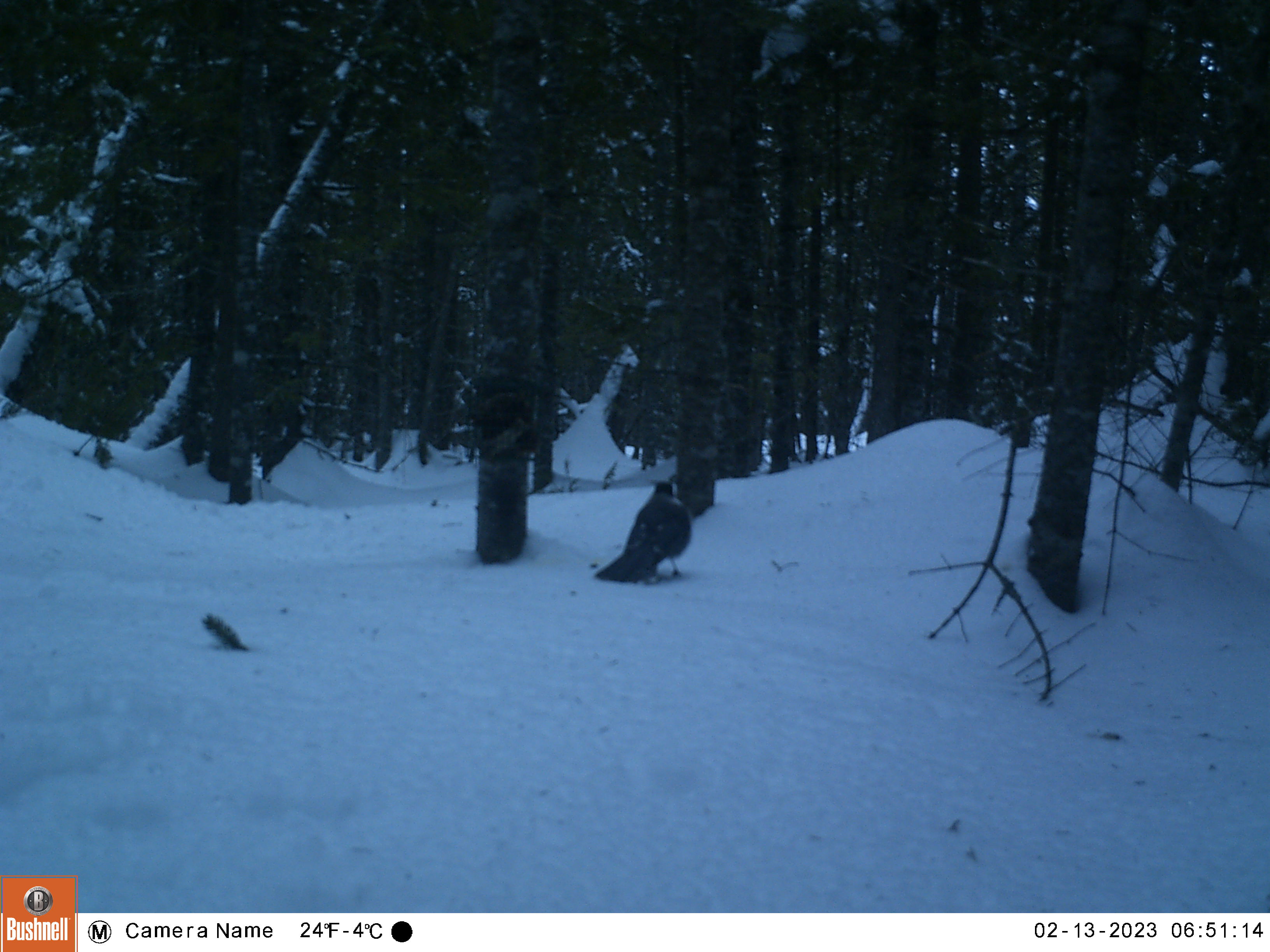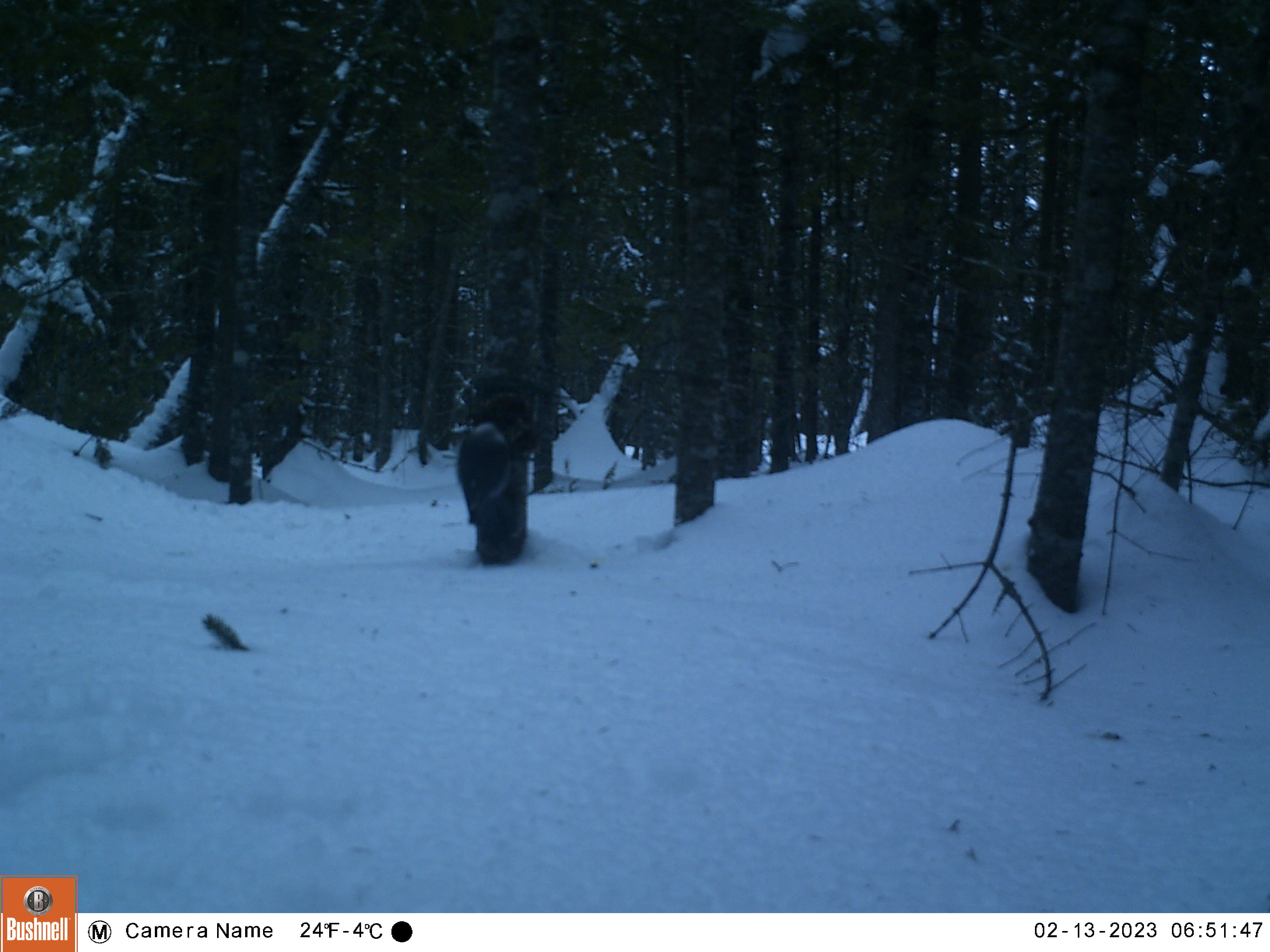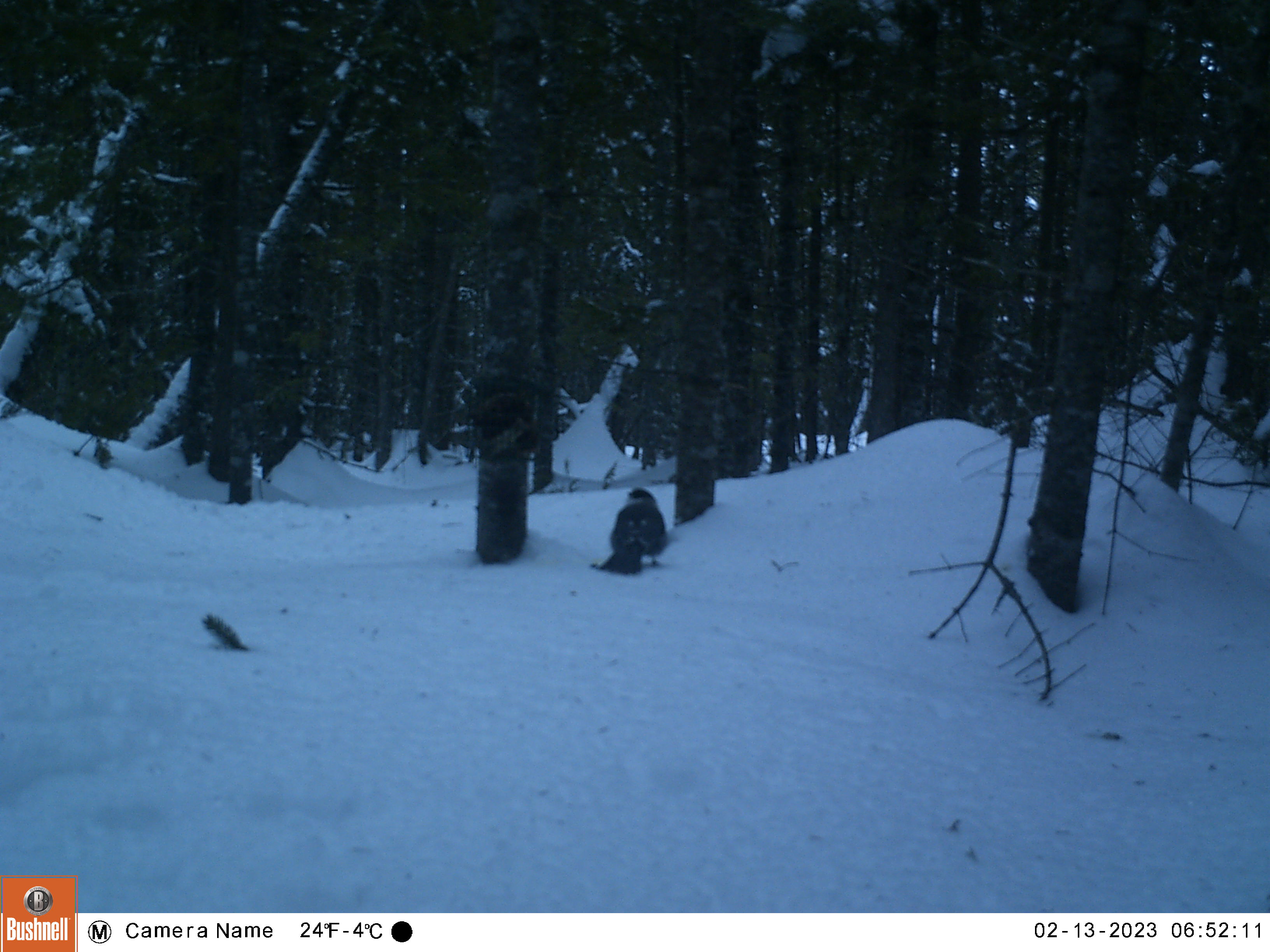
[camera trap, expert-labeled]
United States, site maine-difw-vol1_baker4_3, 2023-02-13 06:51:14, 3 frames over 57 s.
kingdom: Animalia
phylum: Chordata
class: Aves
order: Passeriformes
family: Corvidae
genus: Perisoreus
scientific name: Perisoreus canadensis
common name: canada jay